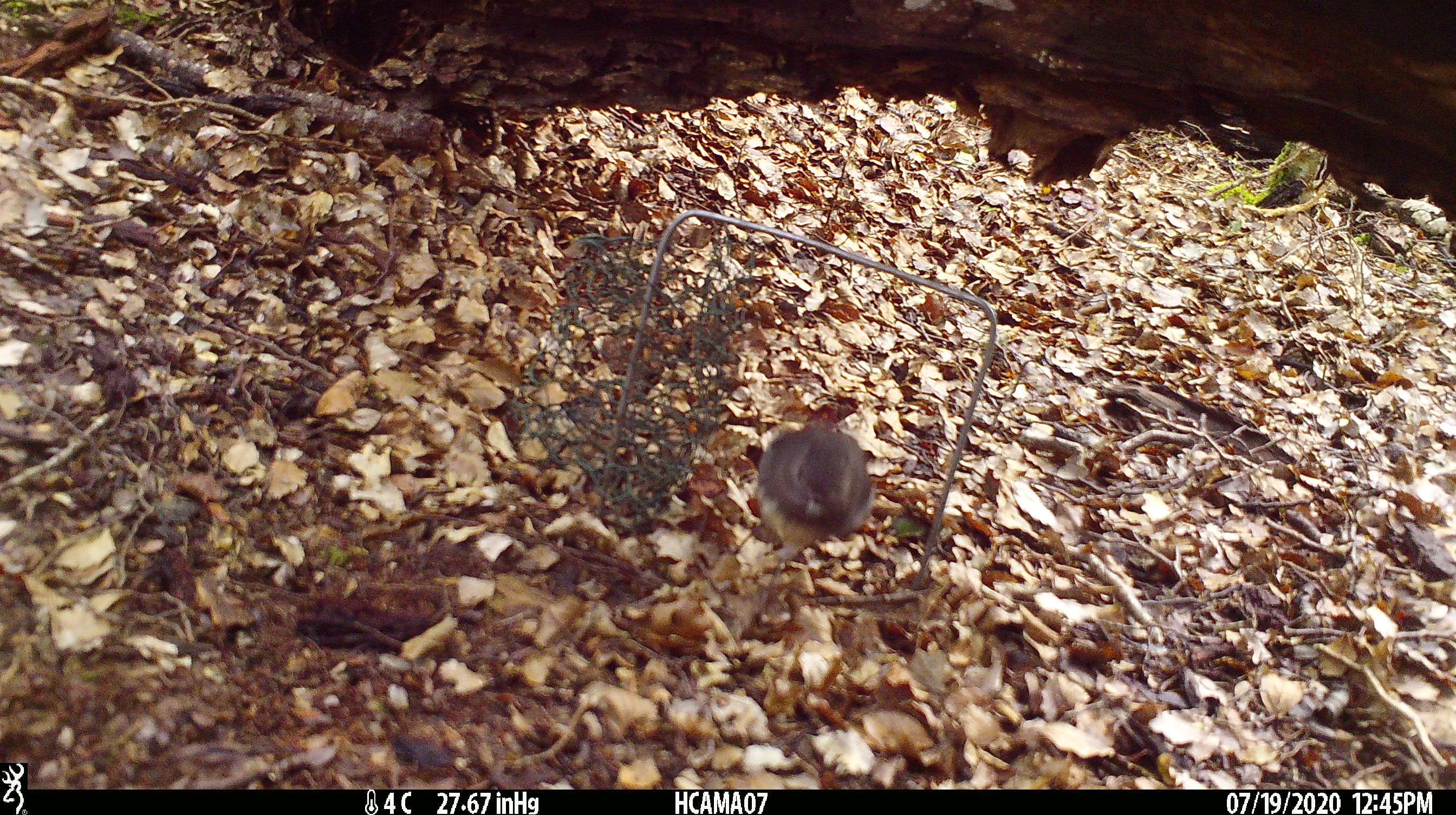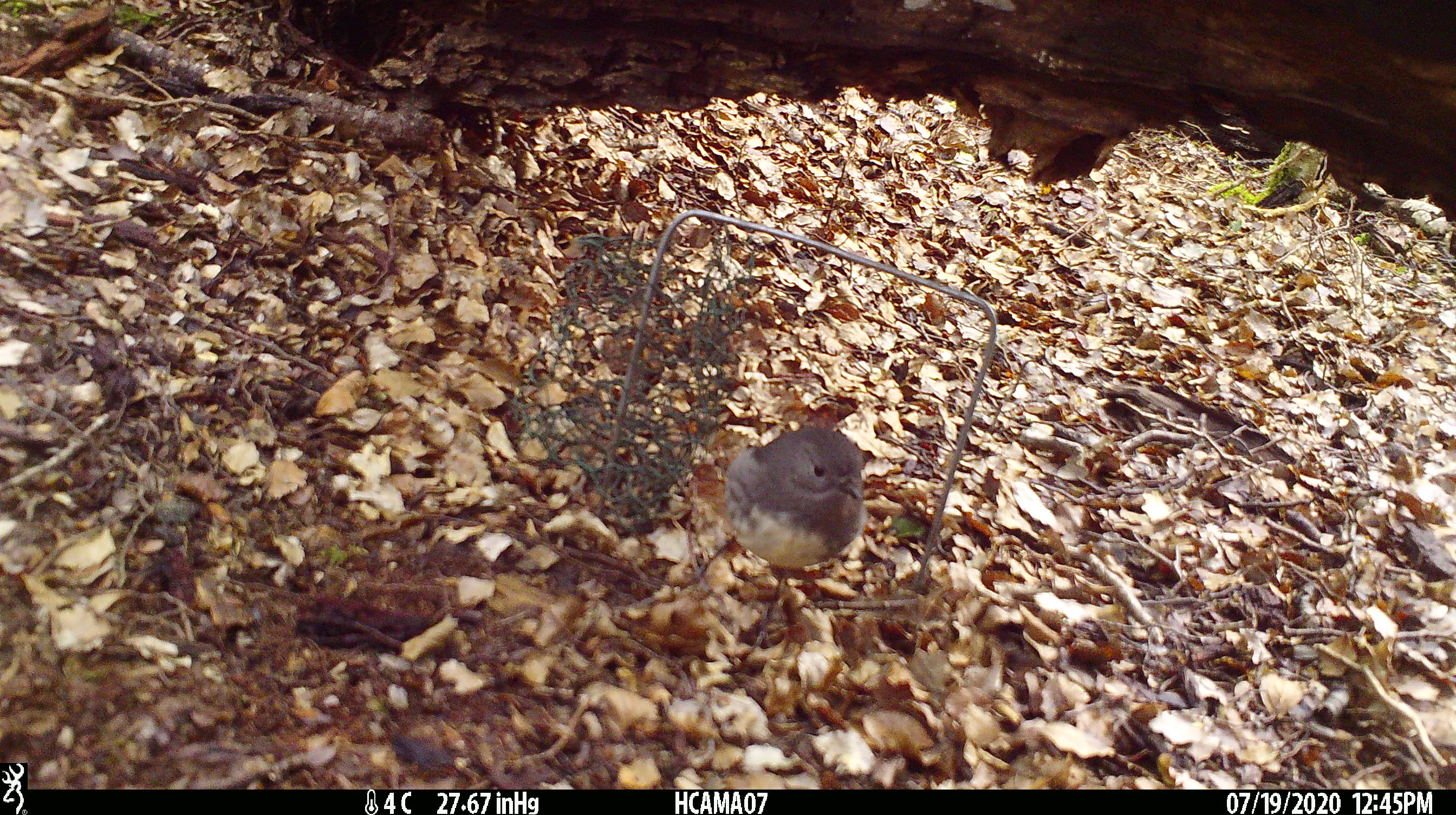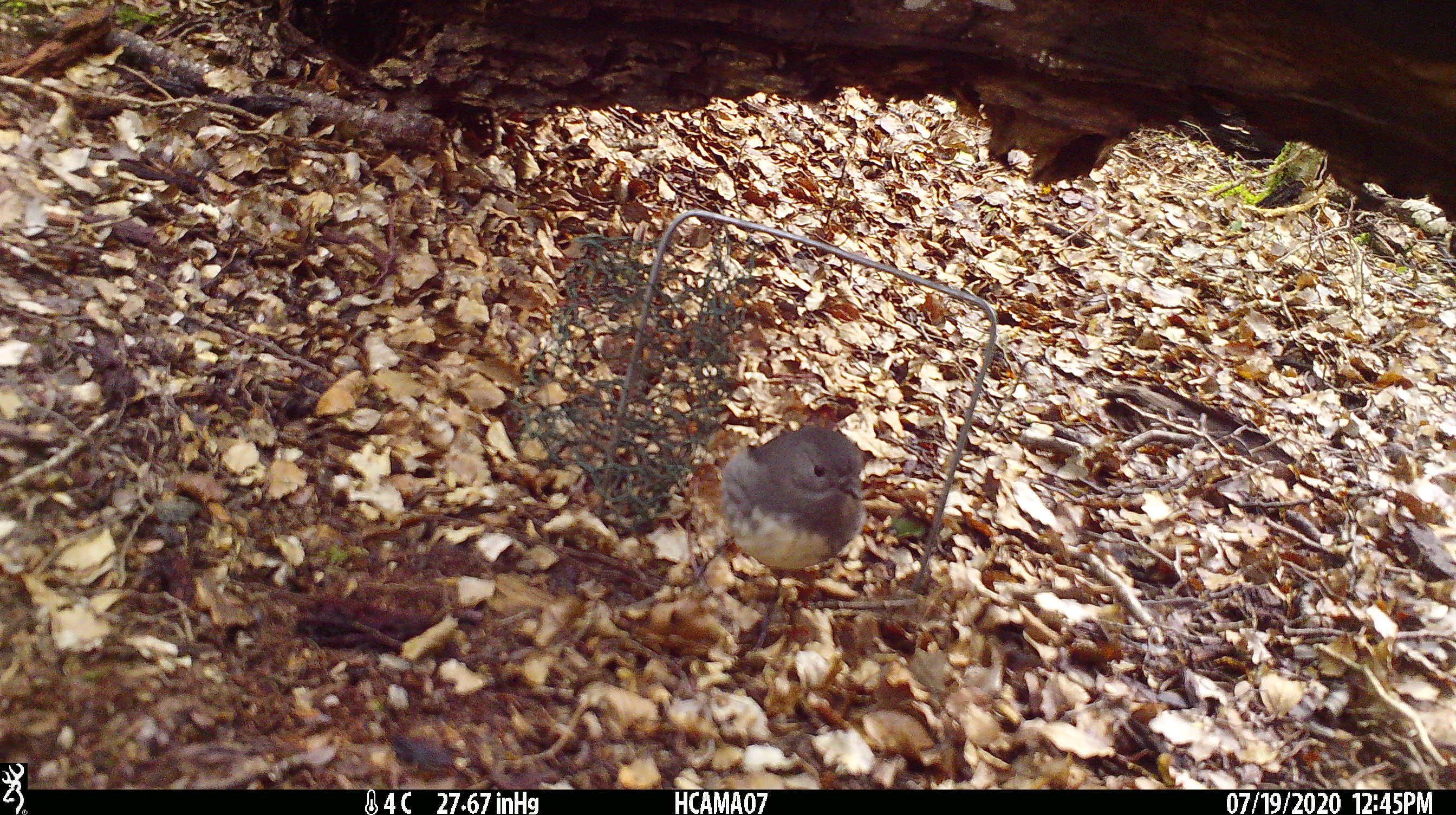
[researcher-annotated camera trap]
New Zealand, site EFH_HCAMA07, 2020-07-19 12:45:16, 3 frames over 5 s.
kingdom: Animalia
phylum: Chordata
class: Aves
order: Passeriformes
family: Petroicidae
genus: Petroica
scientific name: Petroica australis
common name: new zealand robin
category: robin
Robin (new zealand robin) (Petroica australis).